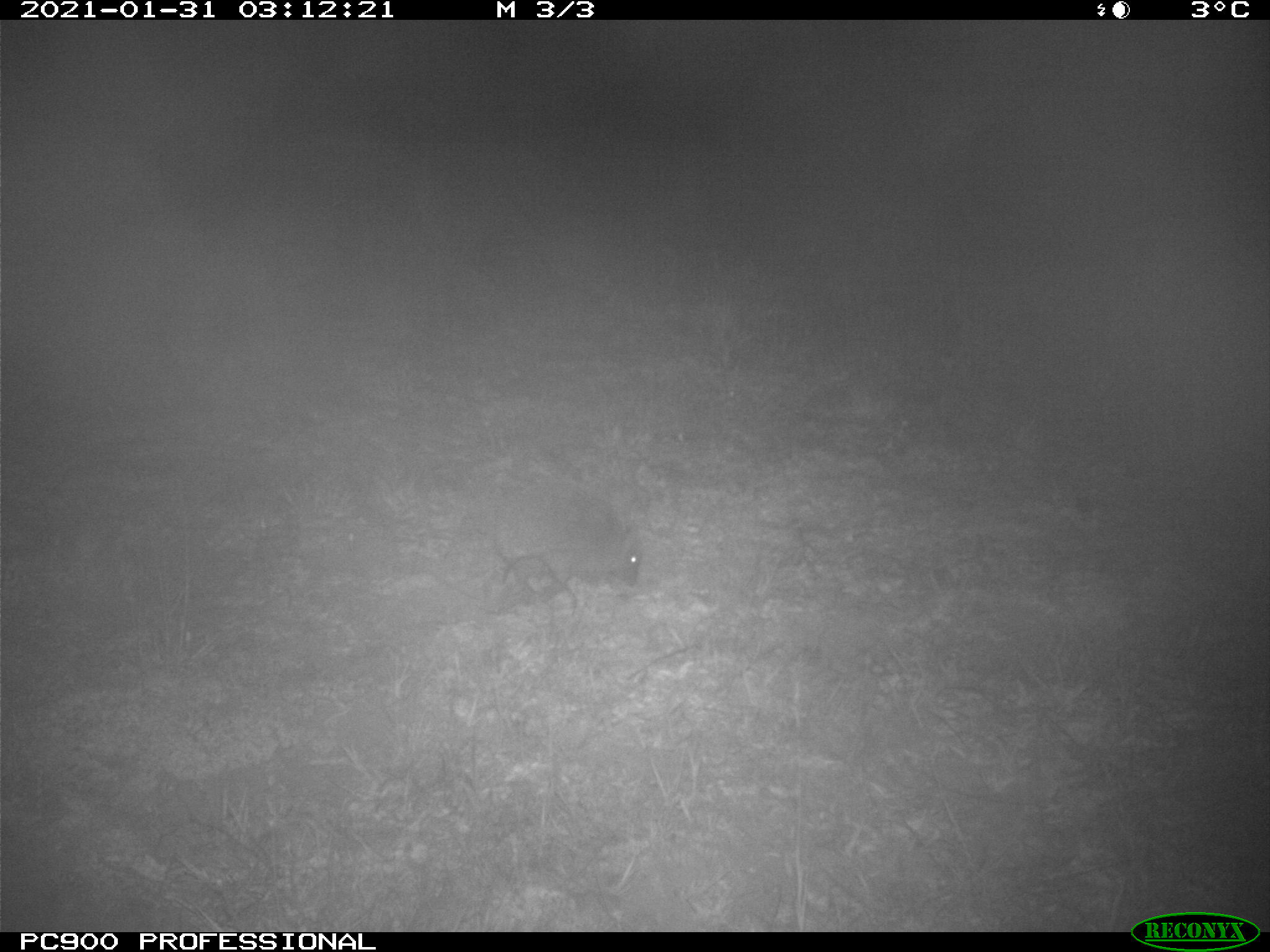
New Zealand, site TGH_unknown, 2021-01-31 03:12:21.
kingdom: Animalia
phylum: Chordata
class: Mammalia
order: Eulipotyphla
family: Erinaceidae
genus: Erinaceus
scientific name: Erinaceus europaeus europaeus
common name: european hedgehog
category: hedgehog